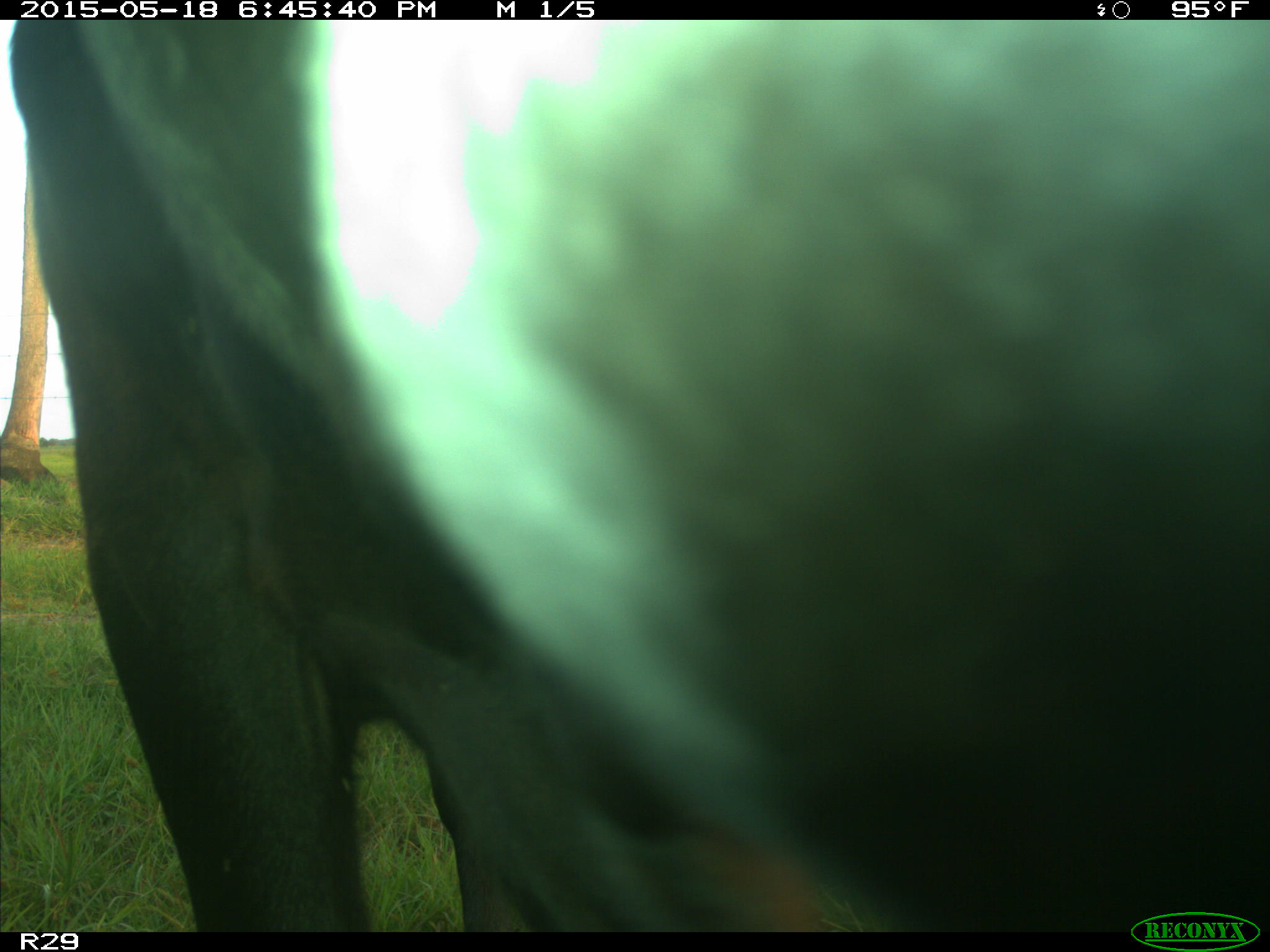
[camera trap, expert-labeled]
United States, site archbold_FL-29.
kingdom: Animalia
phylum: Chordata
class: Mammalia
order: Artiodactyla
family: Bovidae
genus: Bos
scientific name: Bos taurus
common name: domestic cow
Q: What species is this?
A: Bos taurus (domestic cow).